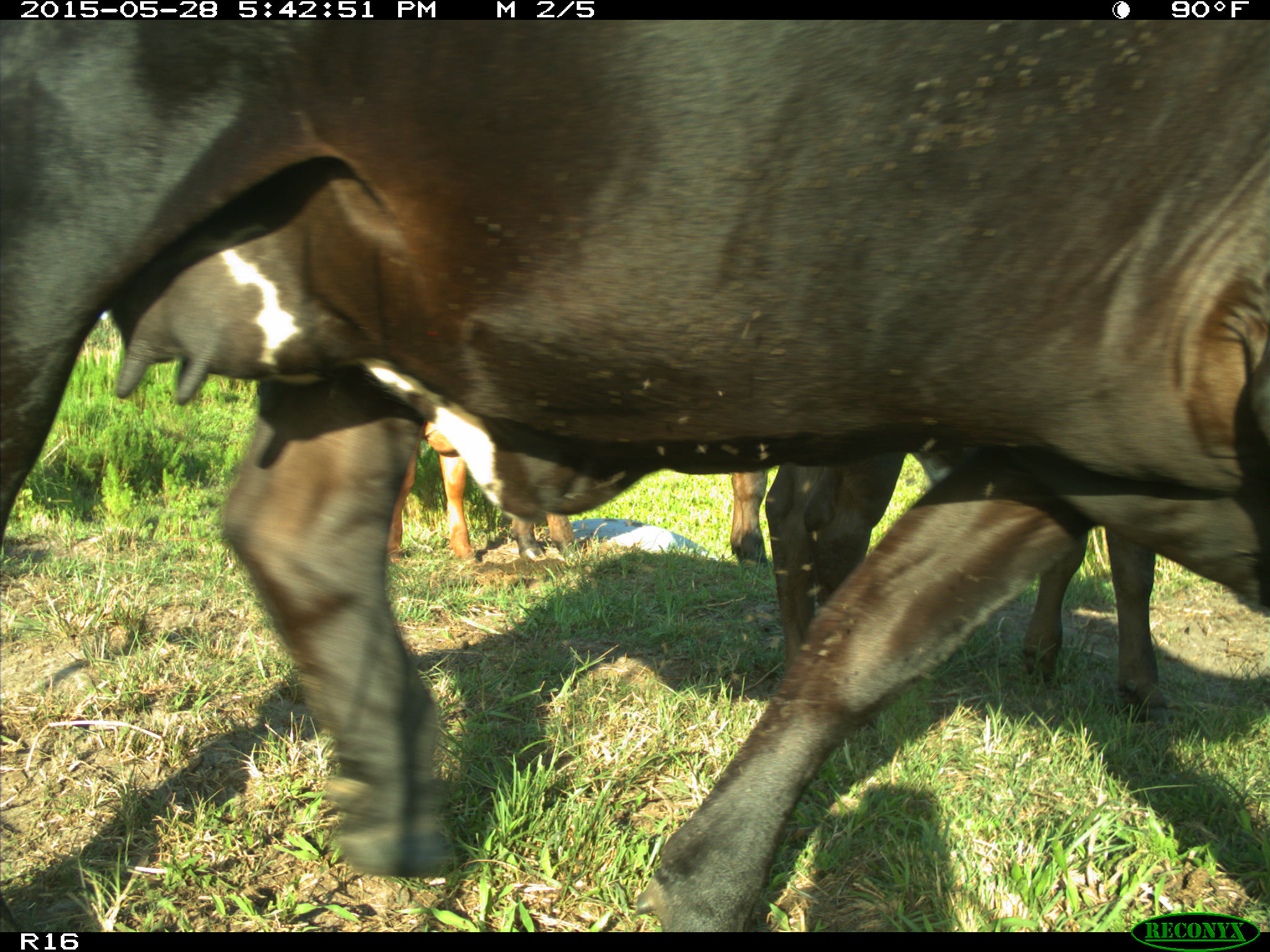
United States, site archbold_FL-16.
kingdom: Animalia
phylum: Chordata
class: Mammalia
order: Artiodactyla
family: Bovidae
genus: Bos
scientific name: Bos taurus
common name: domestic cow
Bos taurus (domestic cow).